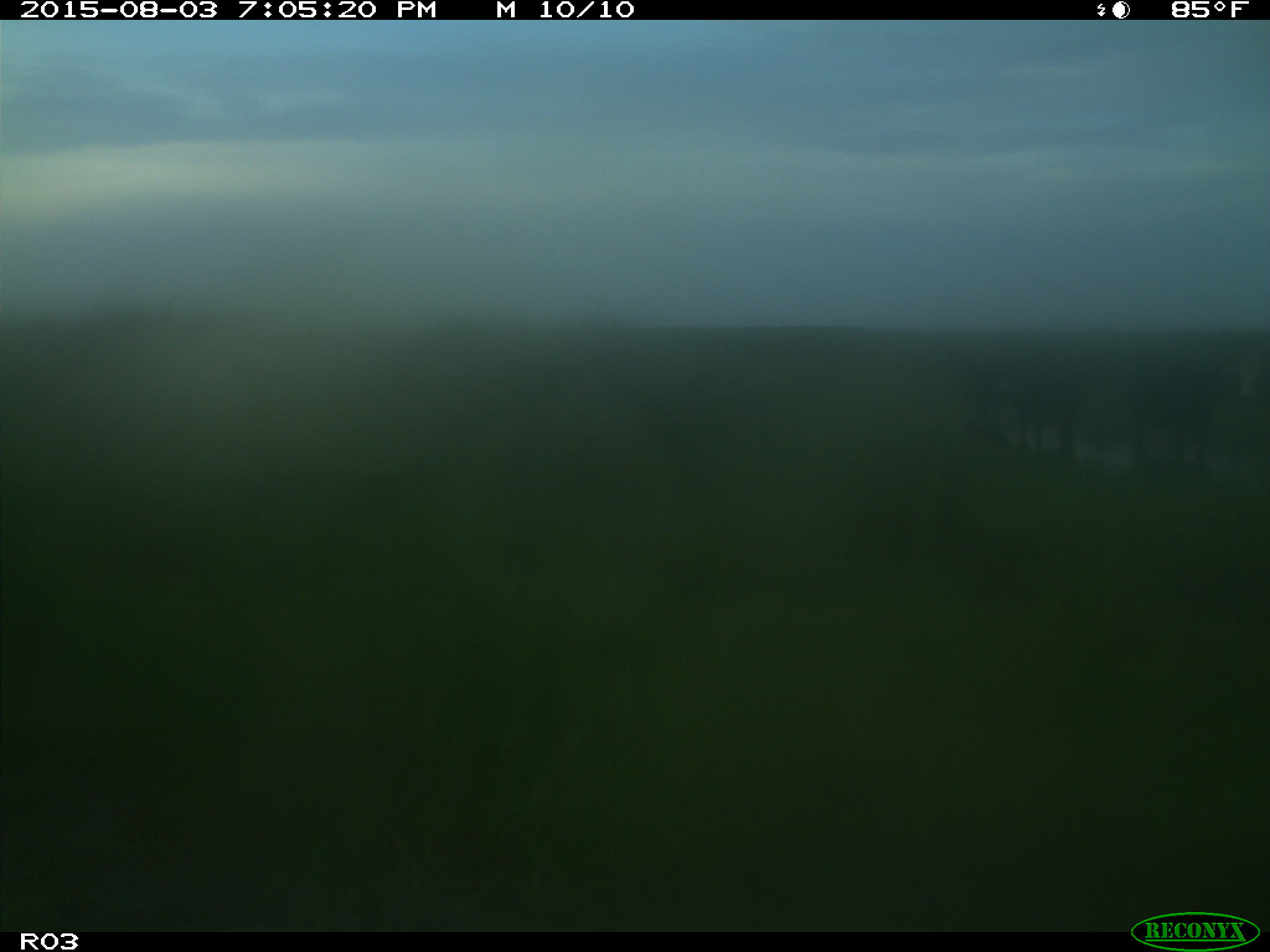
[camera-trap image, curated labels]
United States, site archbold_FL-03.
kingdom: Animalia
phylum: Chordata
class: Mammalia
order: Artiodactyla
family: Bovidae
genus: Bos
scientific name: Bos taurus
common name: domestic cow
Bos taurus (domestic cow).